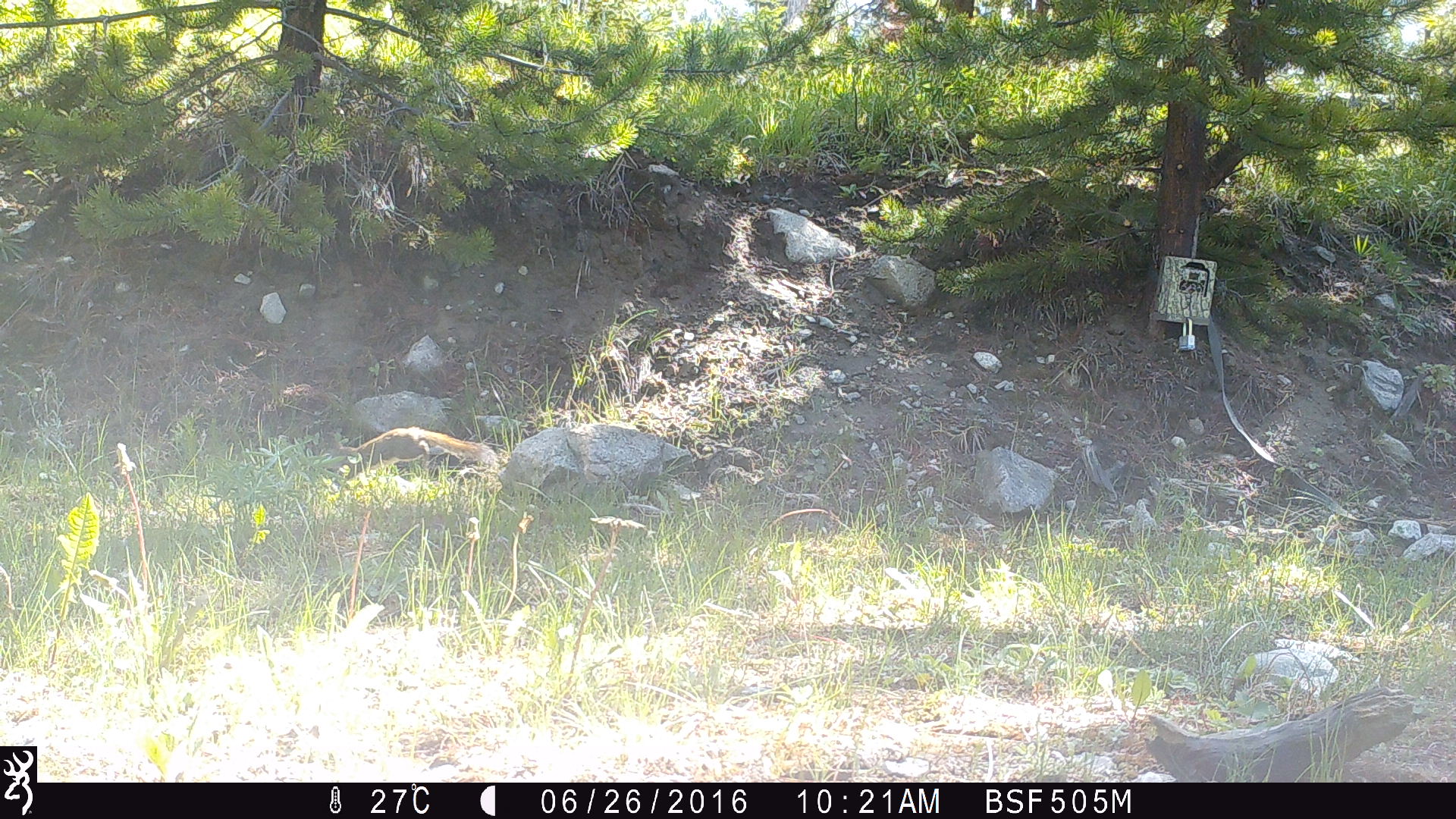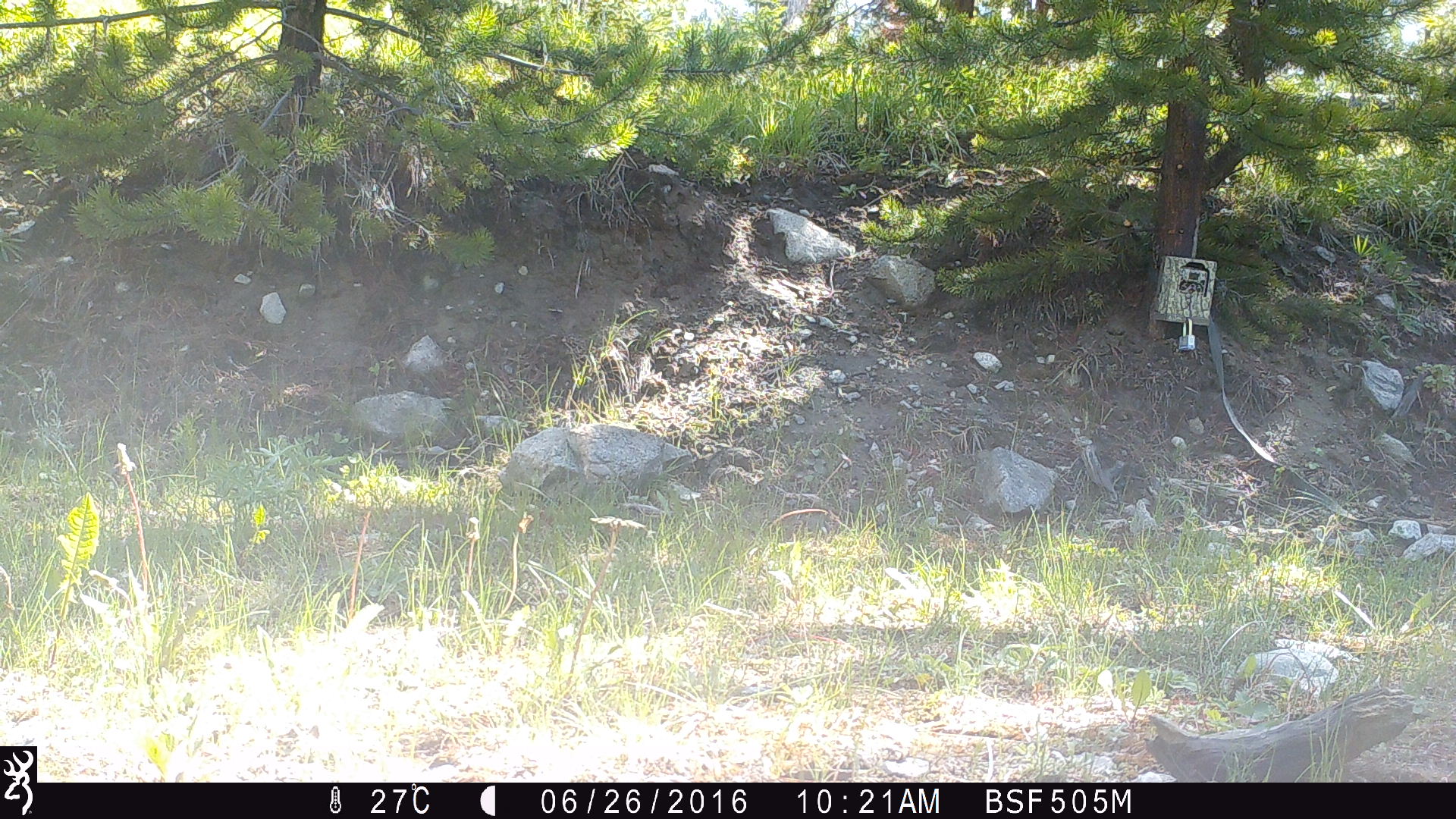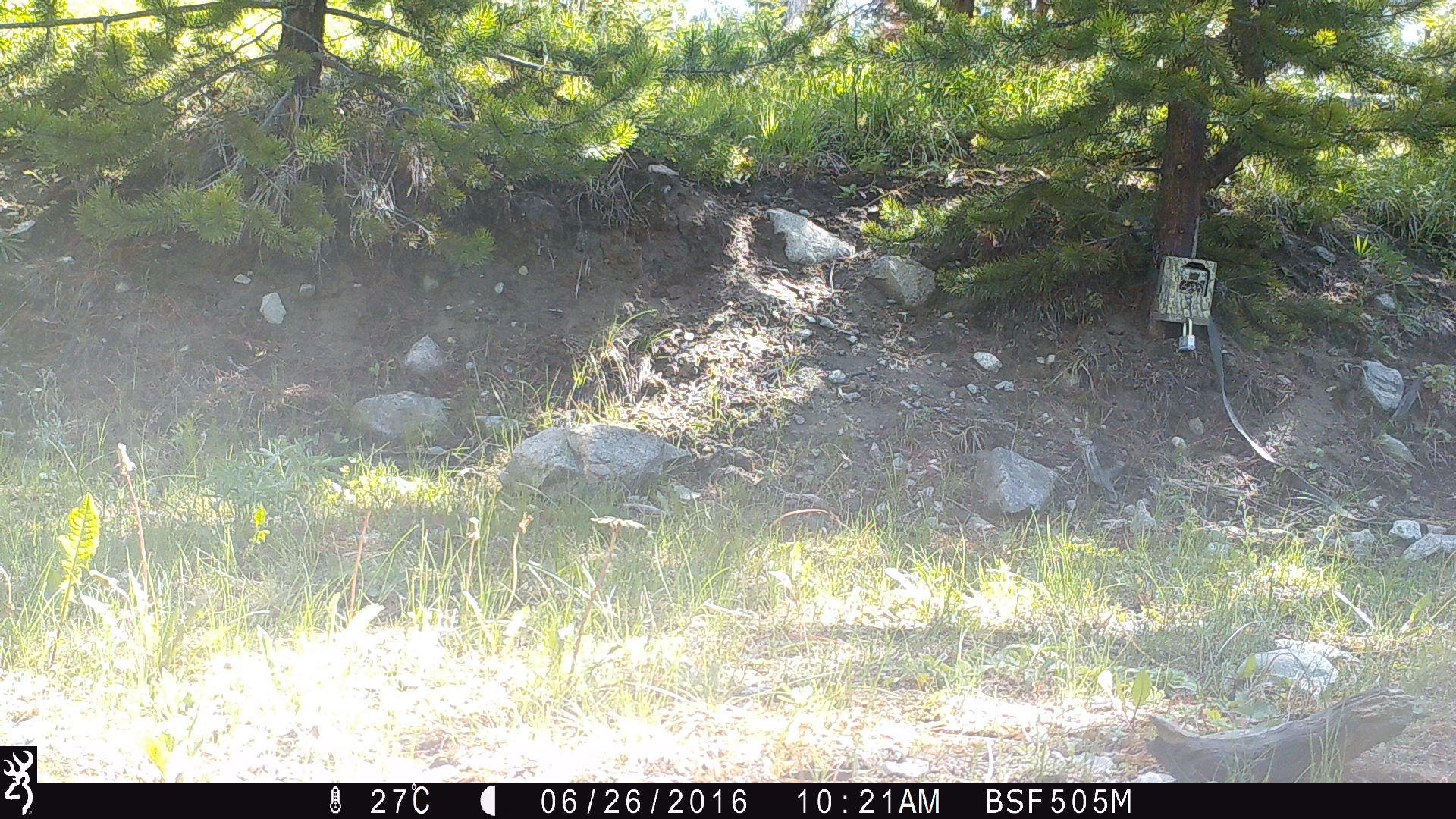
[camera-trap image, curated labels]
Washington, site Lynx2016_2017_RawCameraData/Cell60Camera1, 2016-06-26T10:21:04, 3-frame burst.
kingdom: Animalia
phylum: Chordata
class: Mammalia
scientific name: Mammalia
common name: small mammal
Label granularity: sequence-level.